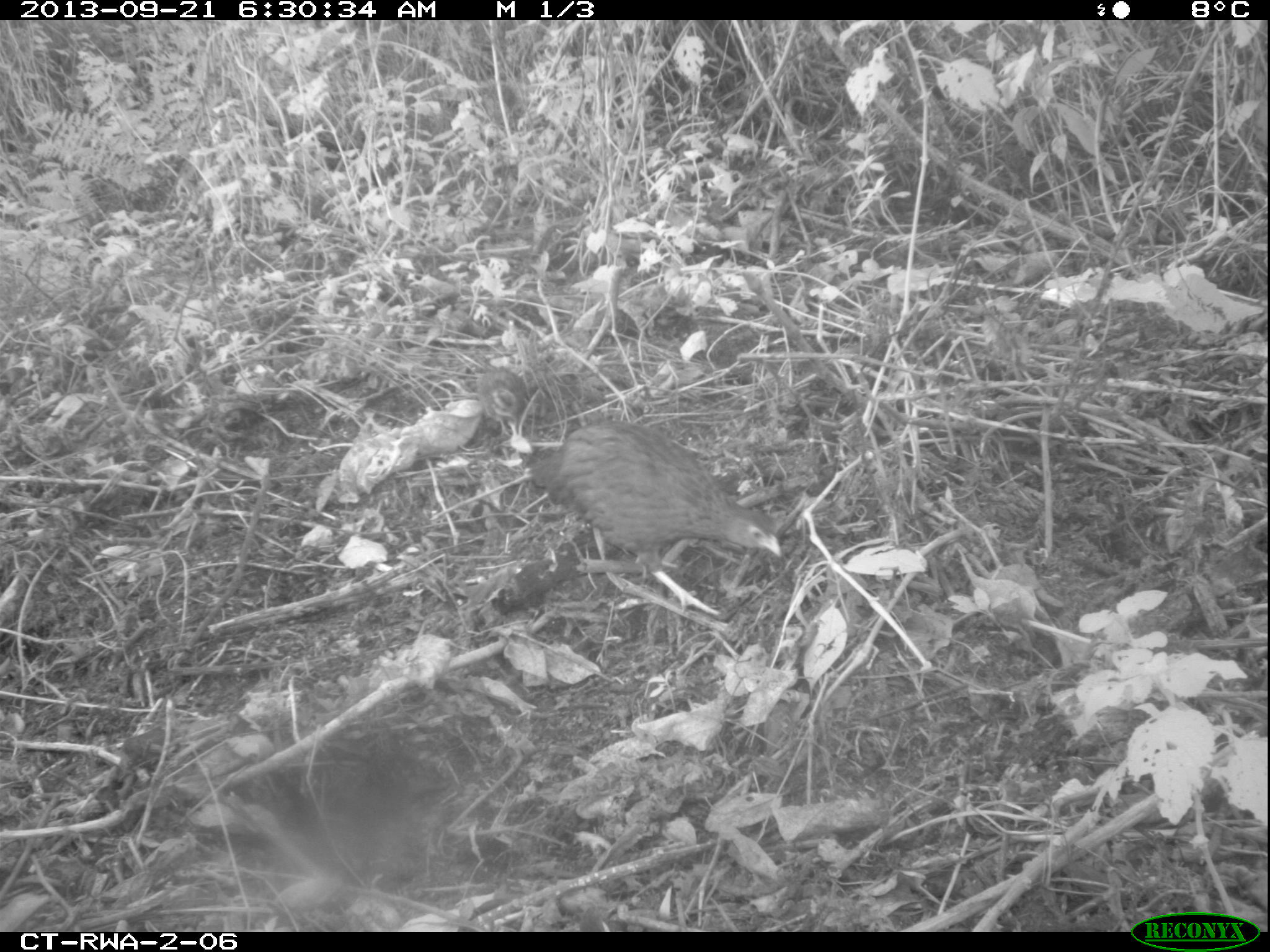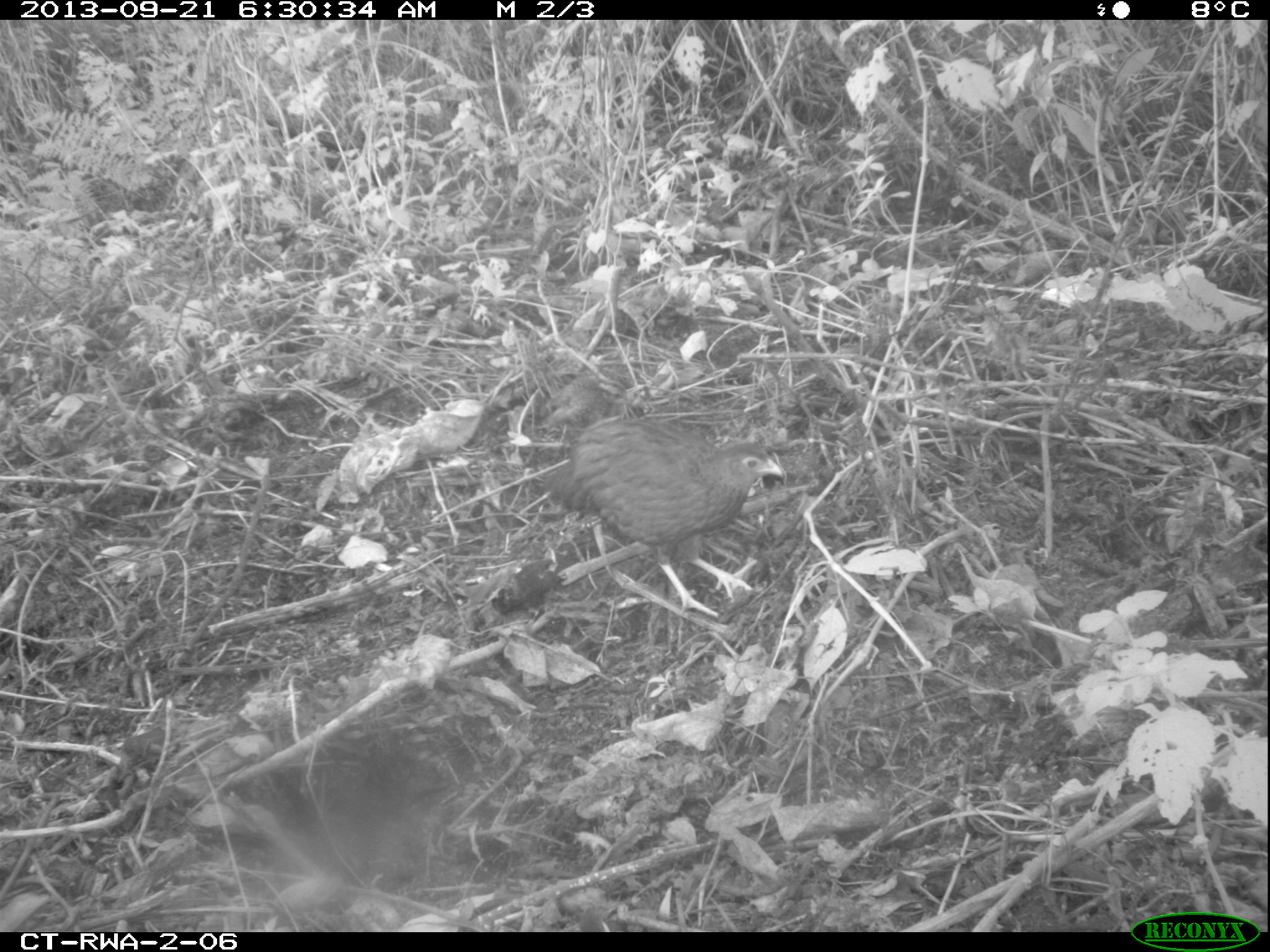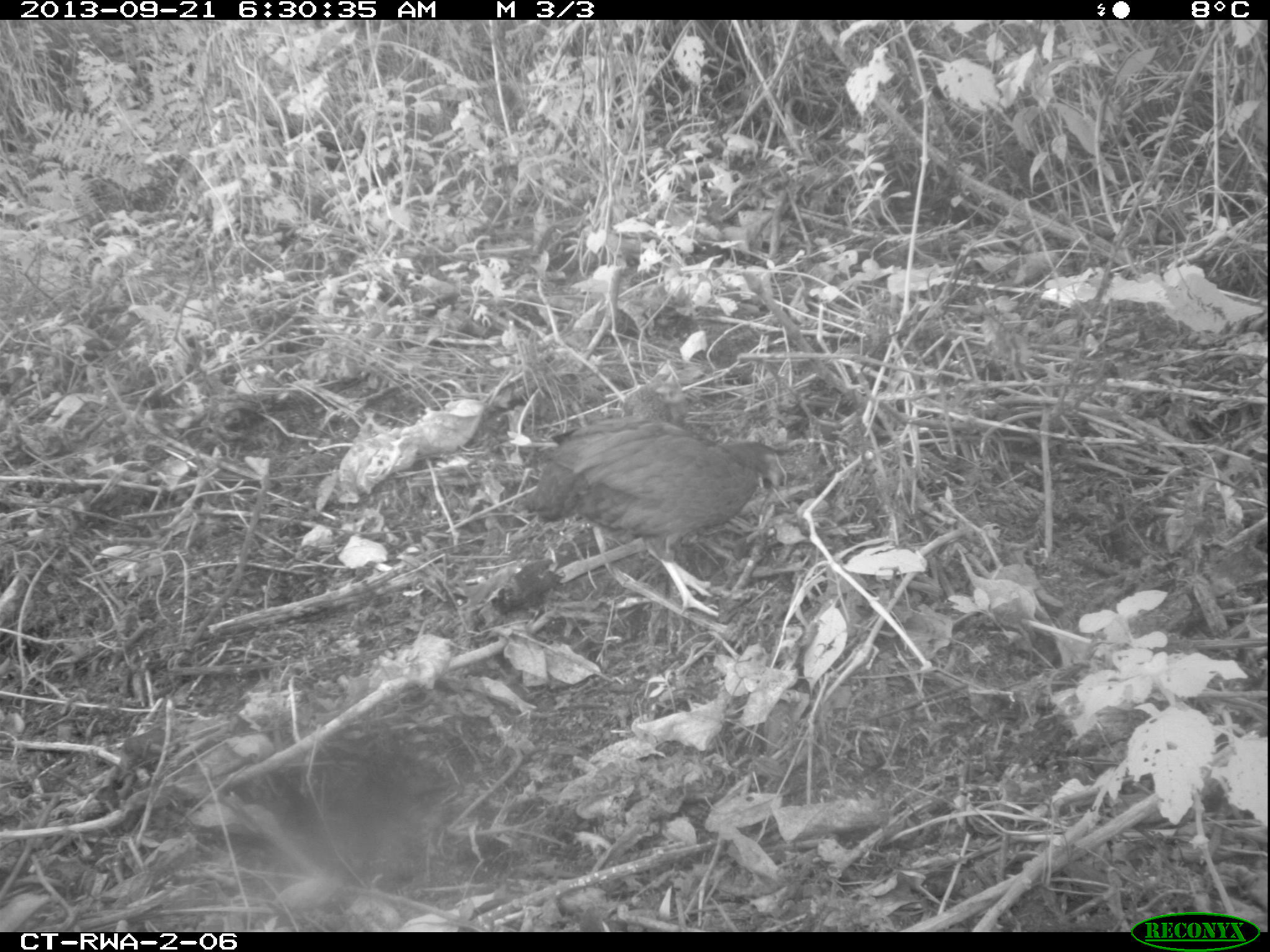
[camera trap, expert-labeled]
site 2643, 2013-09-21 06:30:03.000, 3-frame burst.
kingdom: Animalia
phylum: Chordata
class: Aves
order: Galliformes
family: Phasianidae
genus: Pternistis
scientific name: Pternistis nobilis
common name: handsome francolin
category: francolinus nobilis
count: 5